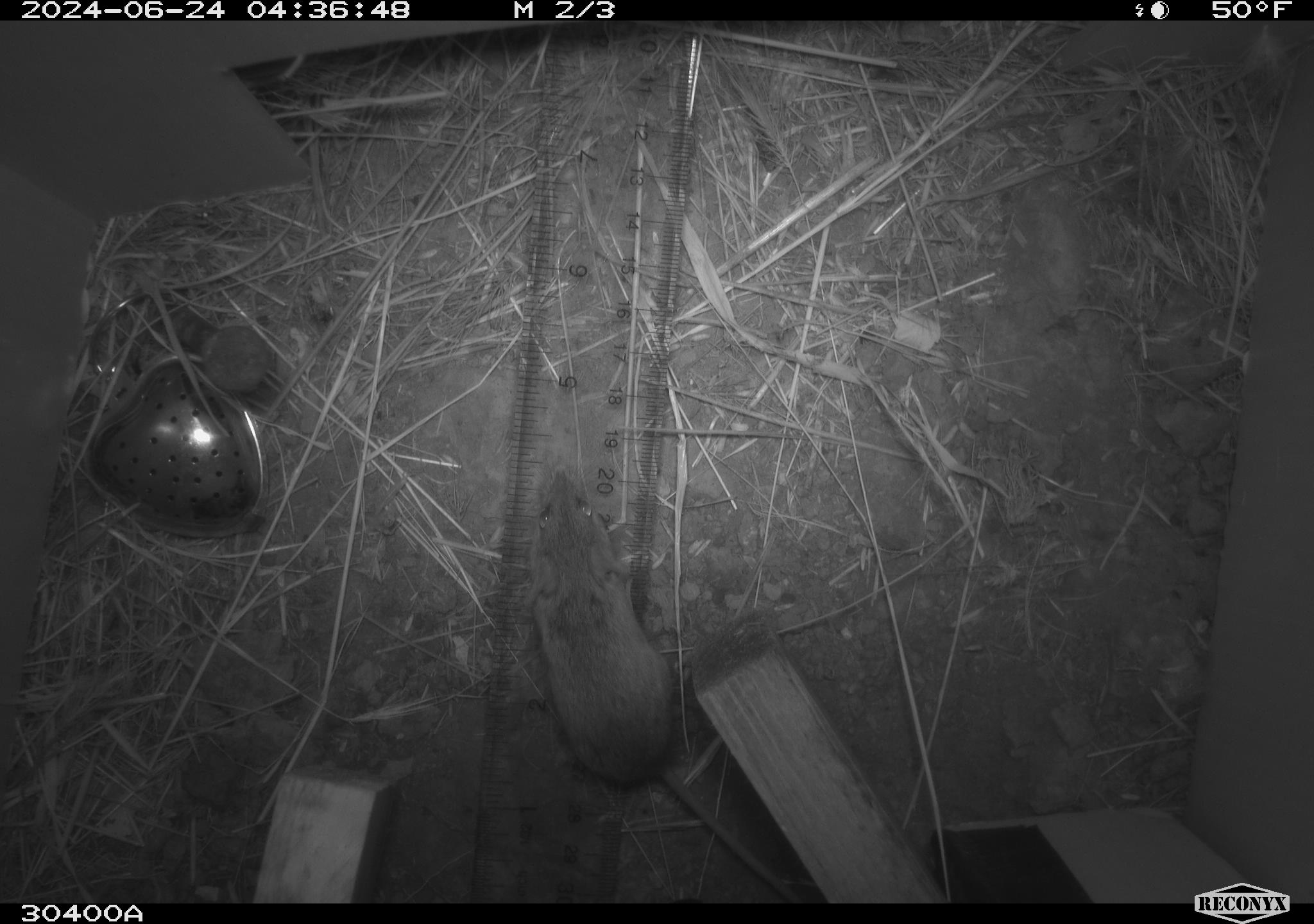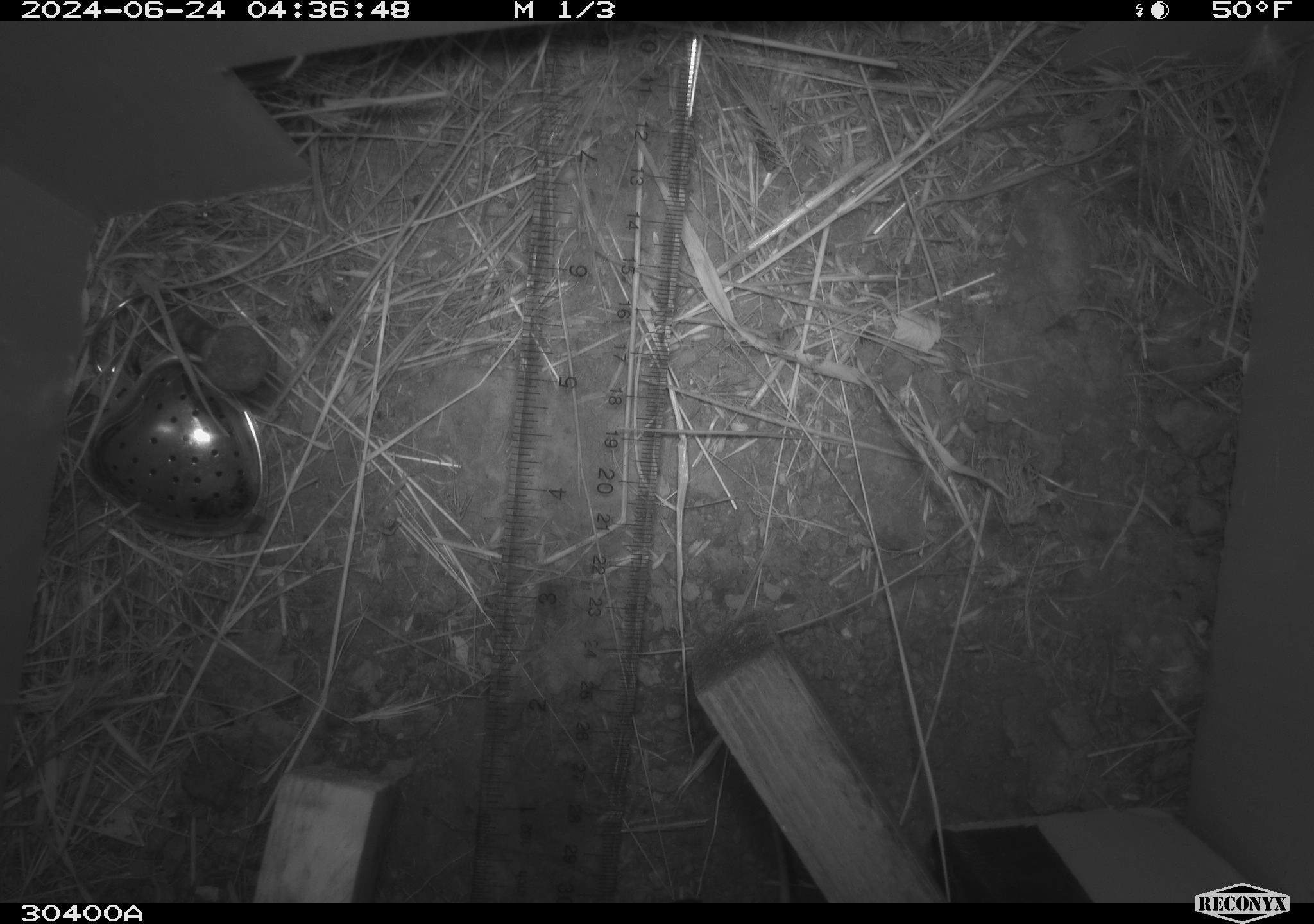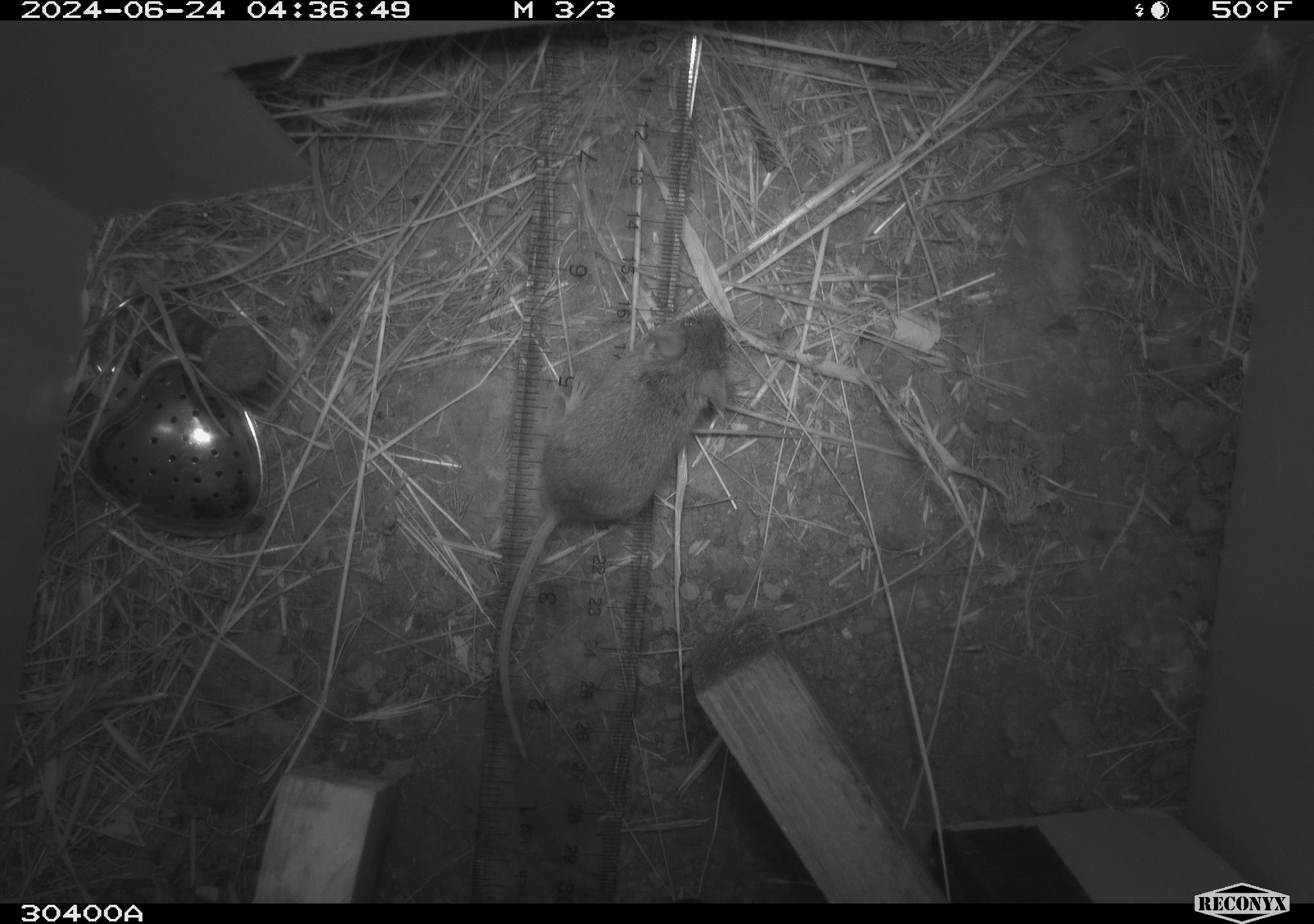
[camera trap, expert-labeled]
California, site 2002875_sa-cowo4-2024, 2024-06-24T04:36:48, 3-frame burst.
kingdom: Animalia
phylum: Chordata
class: Mammalia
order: Rodentia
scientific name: Rodentia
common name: mouse species